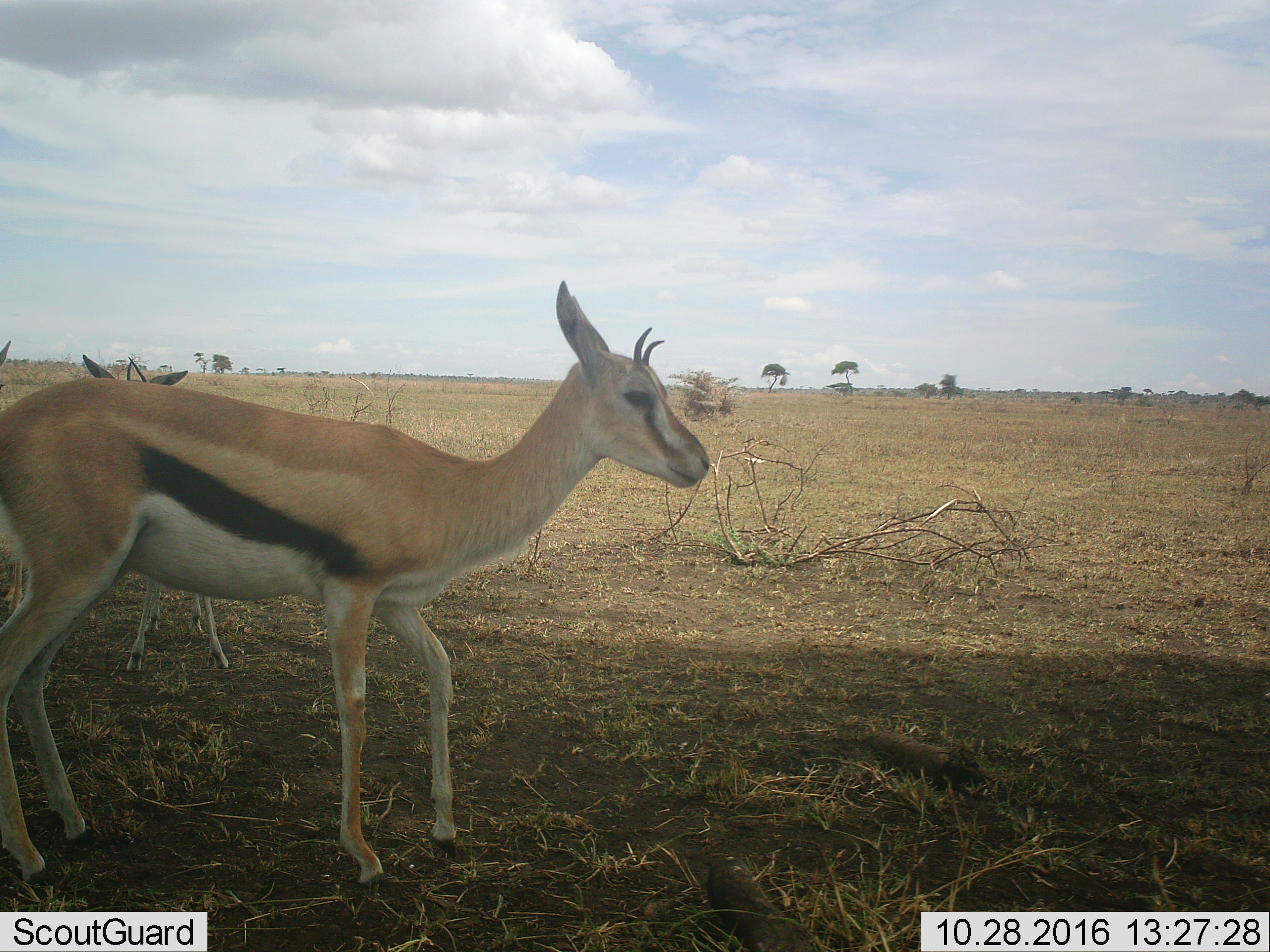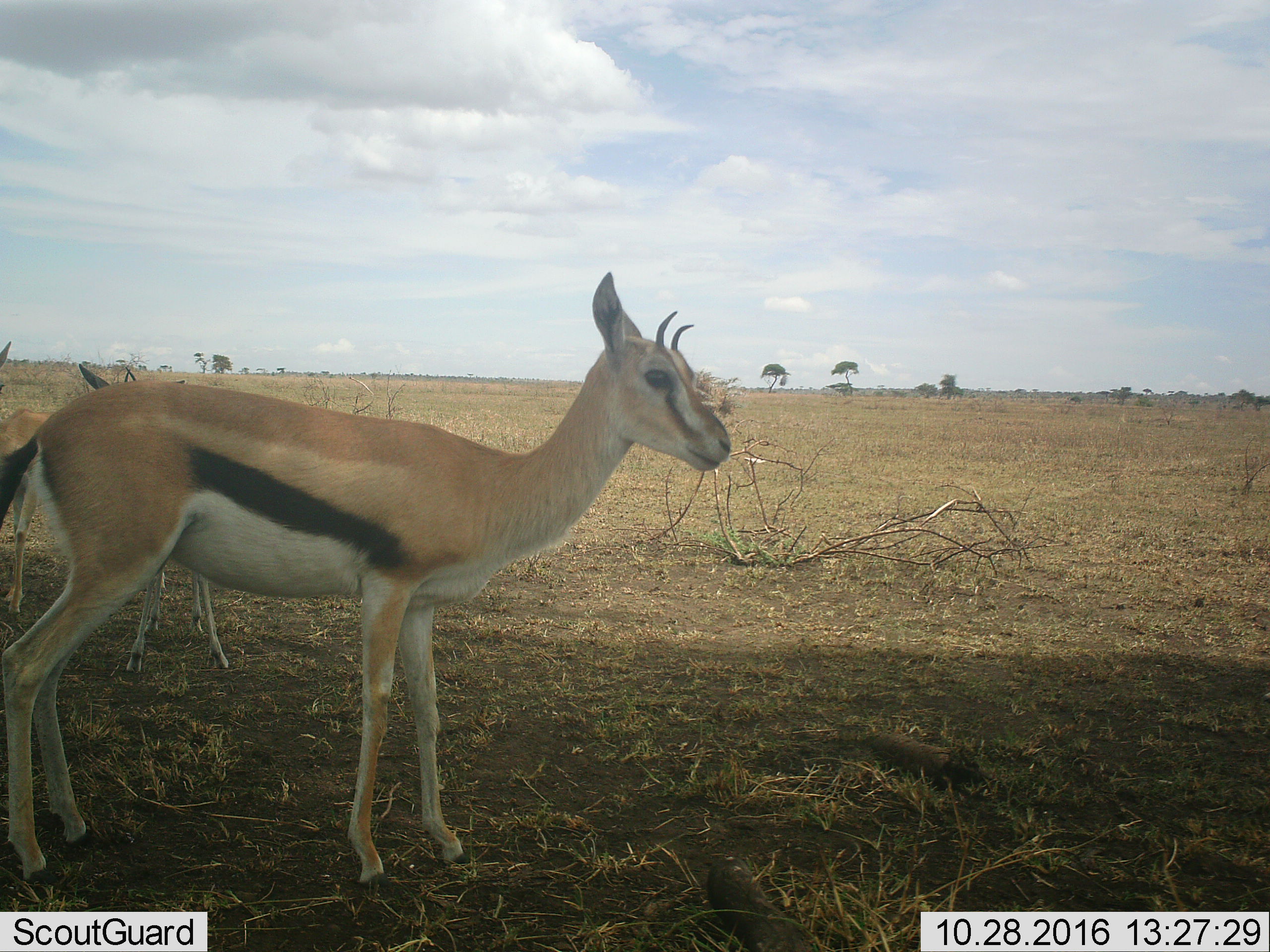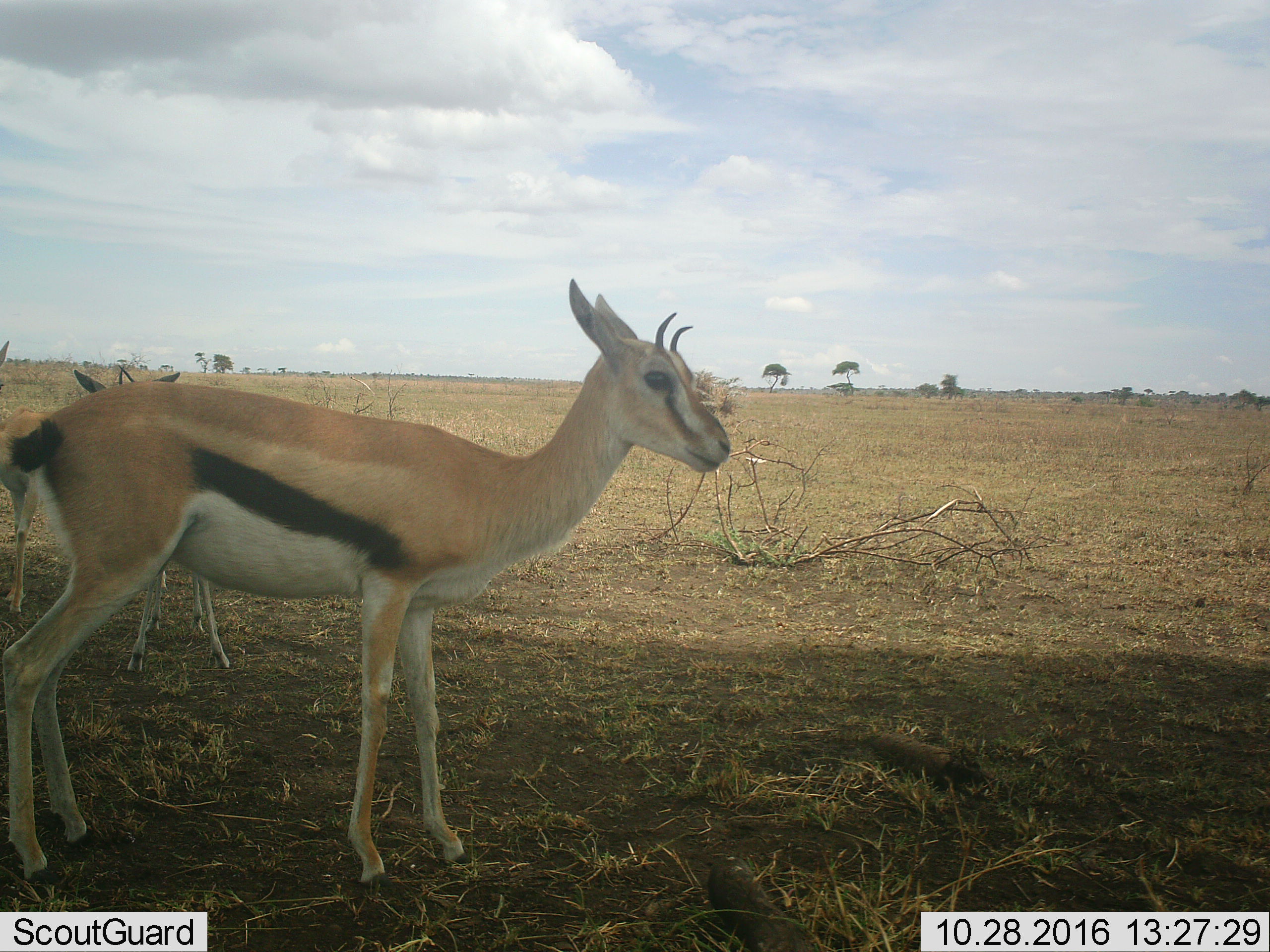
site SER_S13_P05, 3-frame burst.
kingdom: Animalia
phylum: Chordata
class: Mammalia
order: Artiodactyla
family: Bovidae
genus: Eudorcas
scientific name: Eudorcas thomsonii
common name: thomson's gazelle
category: gazellethomsons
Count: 3.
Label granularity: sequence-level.